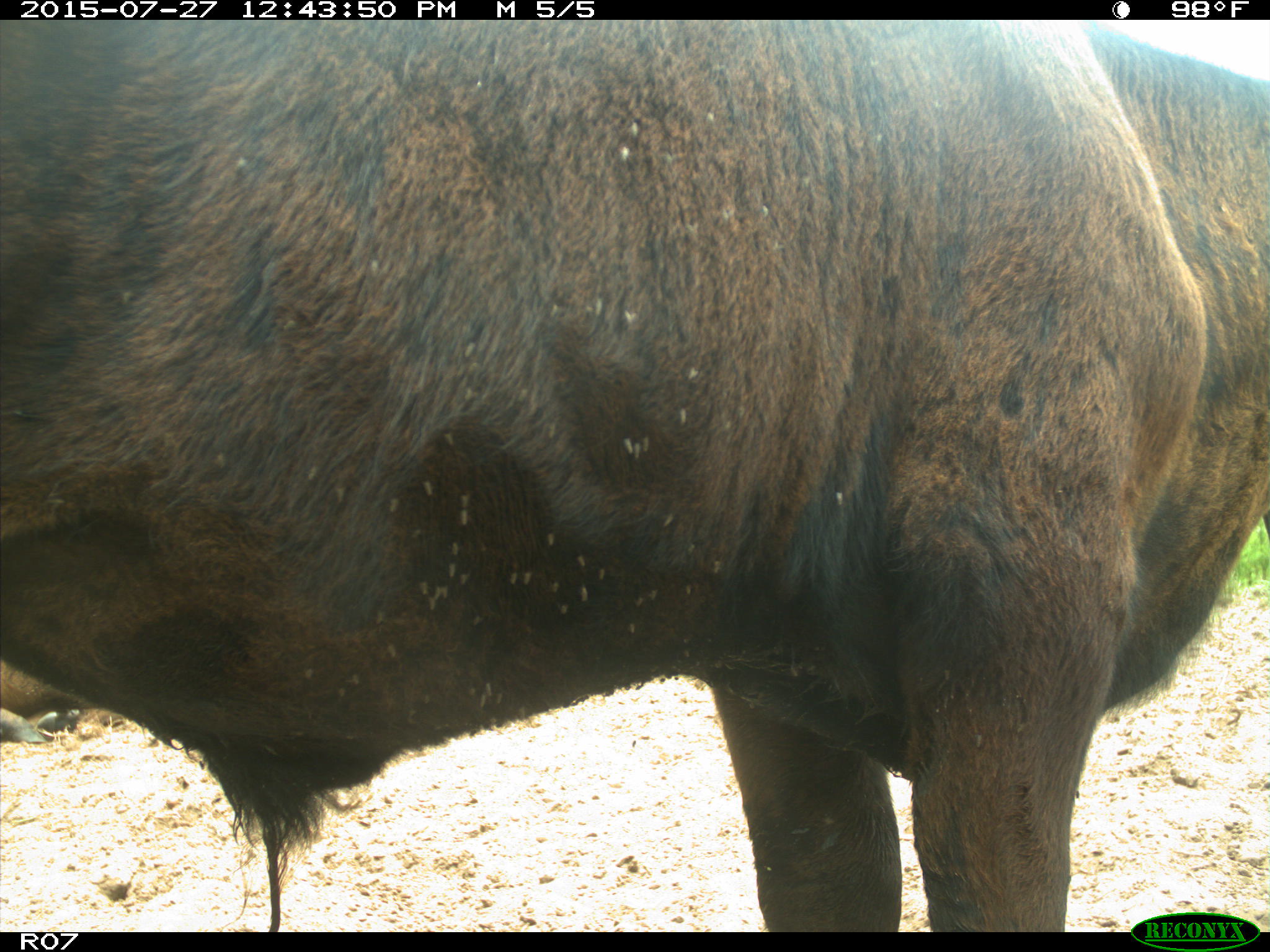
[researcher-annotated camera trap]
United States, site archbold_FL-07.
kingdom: Animalia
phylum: Chordata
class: Mammalia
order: Artiodactyla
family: Bovidae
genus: Bos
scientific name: Bos taurus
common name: domestic cow